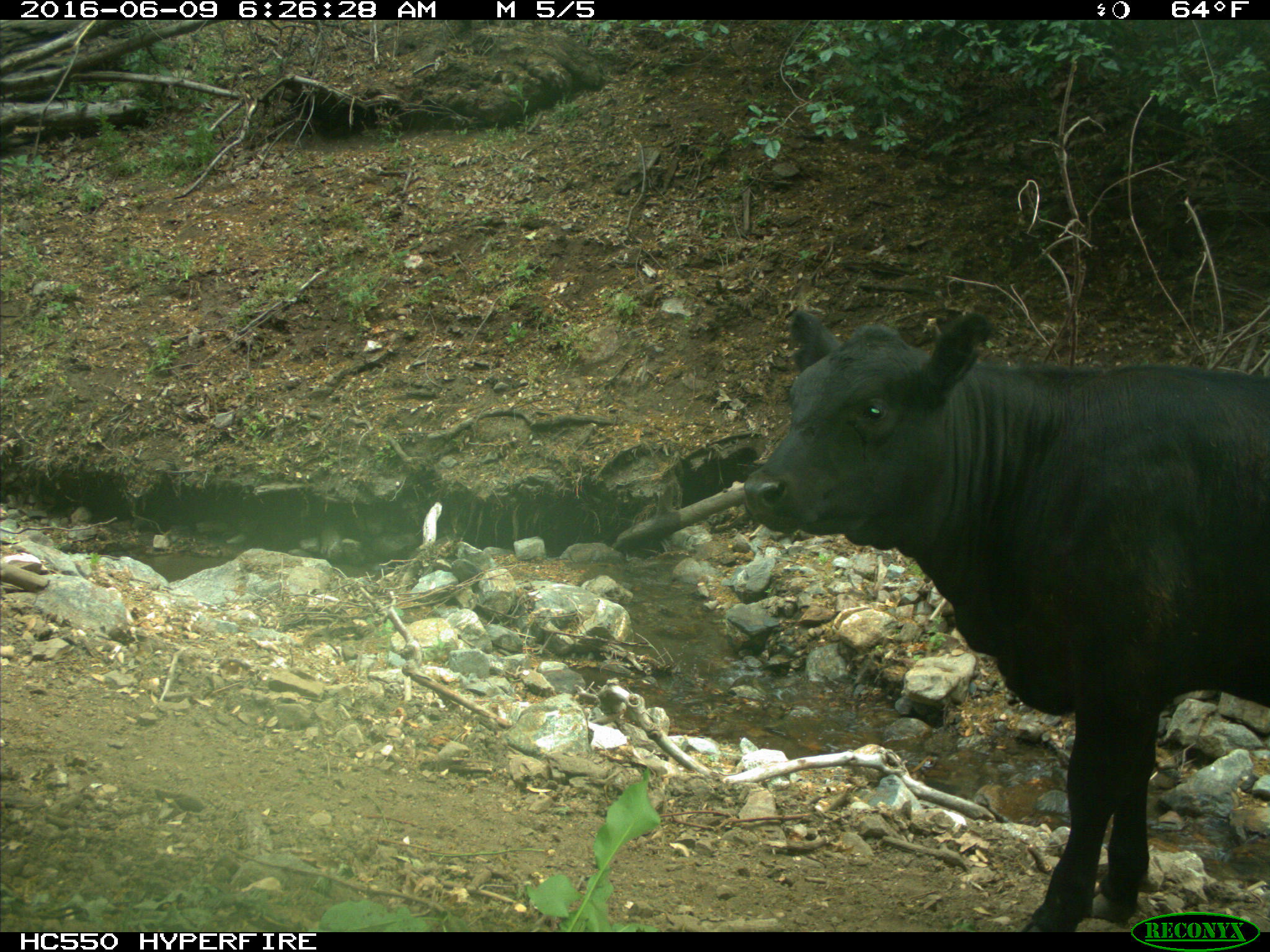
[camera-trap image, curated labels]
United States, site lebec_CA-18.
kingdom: Animalia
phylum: Chordata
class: Mammalia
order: Artiodactyla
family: Bovidae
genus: Bos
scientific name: Bos taurus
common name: domestic cow